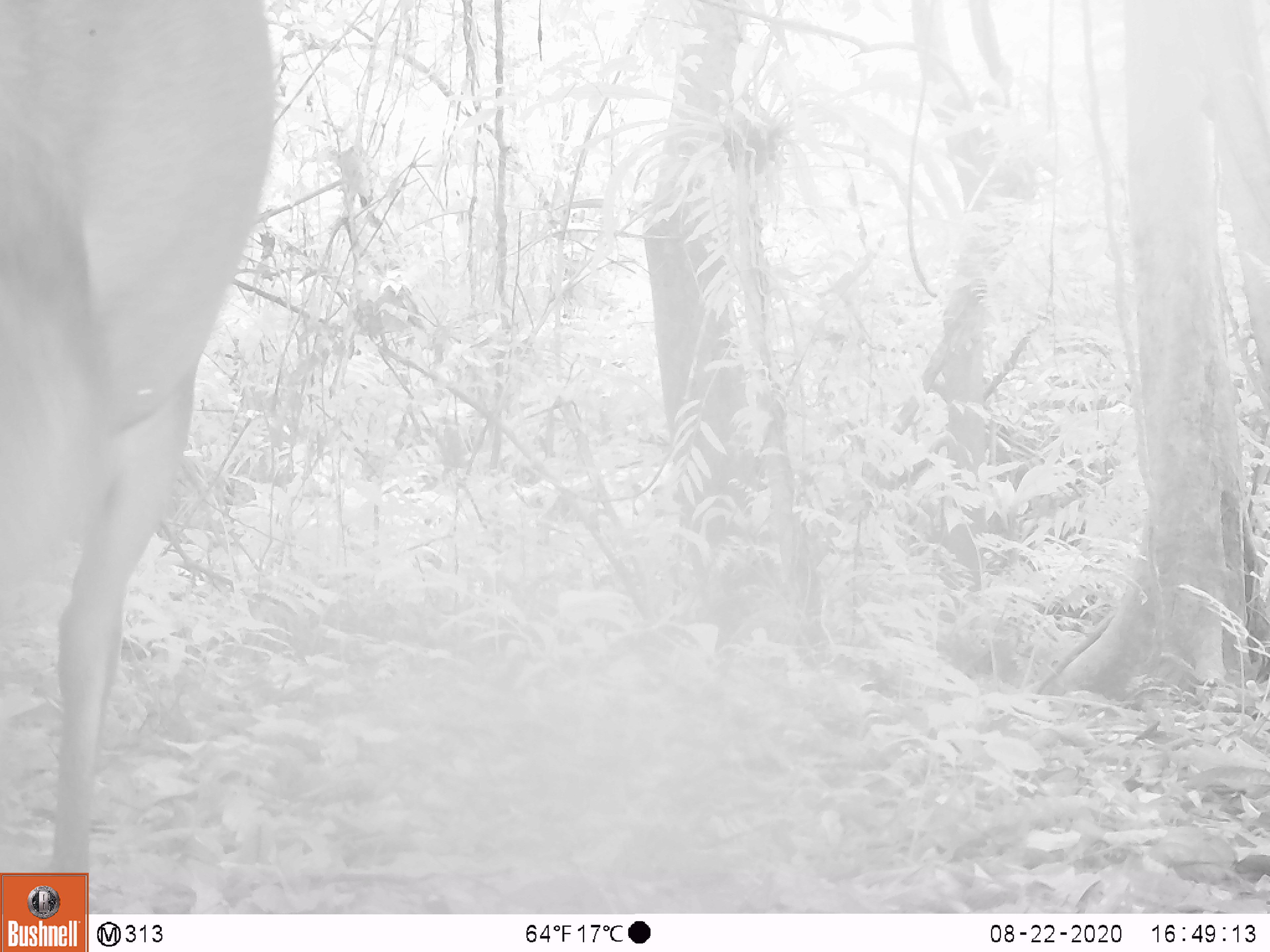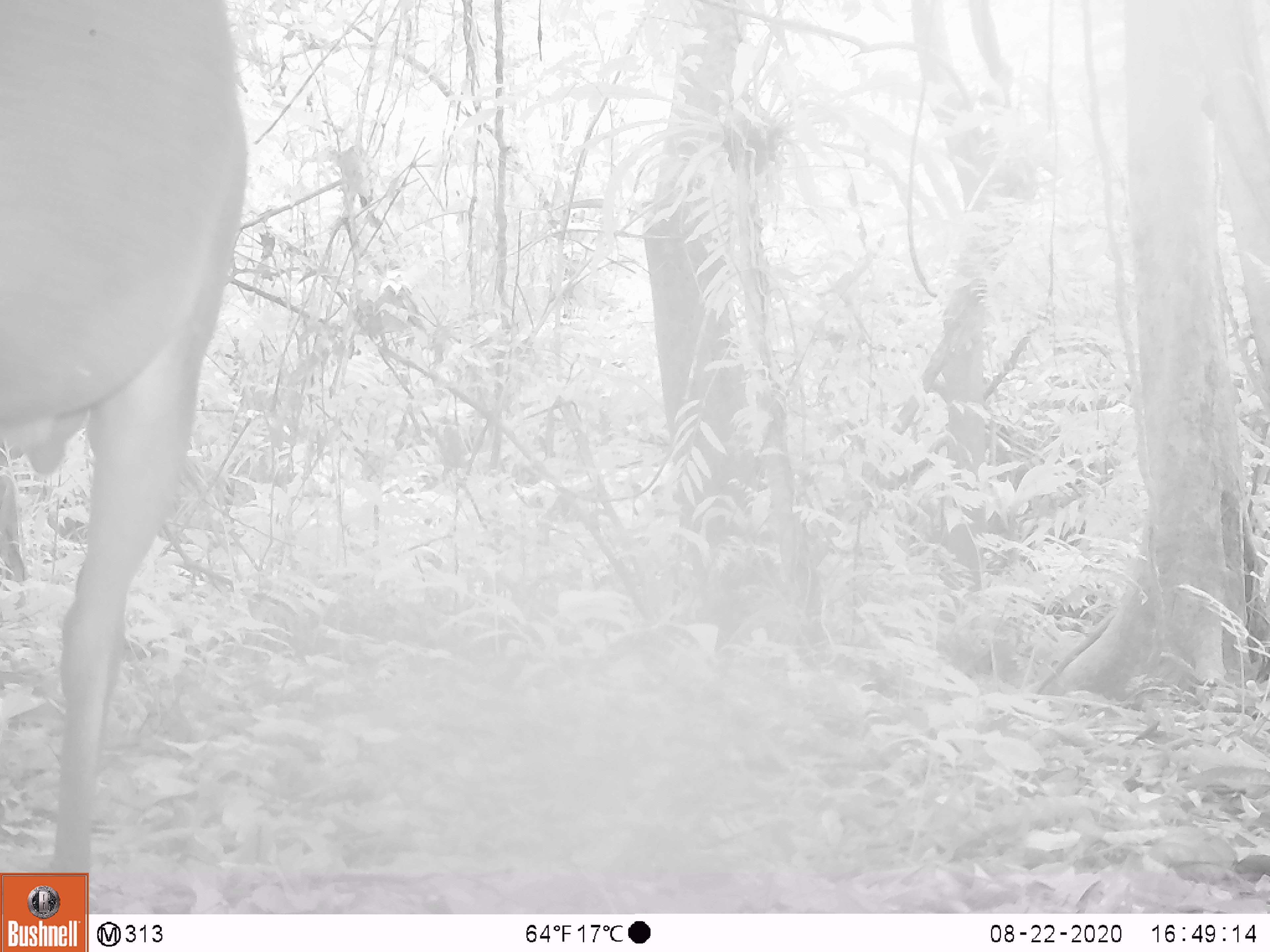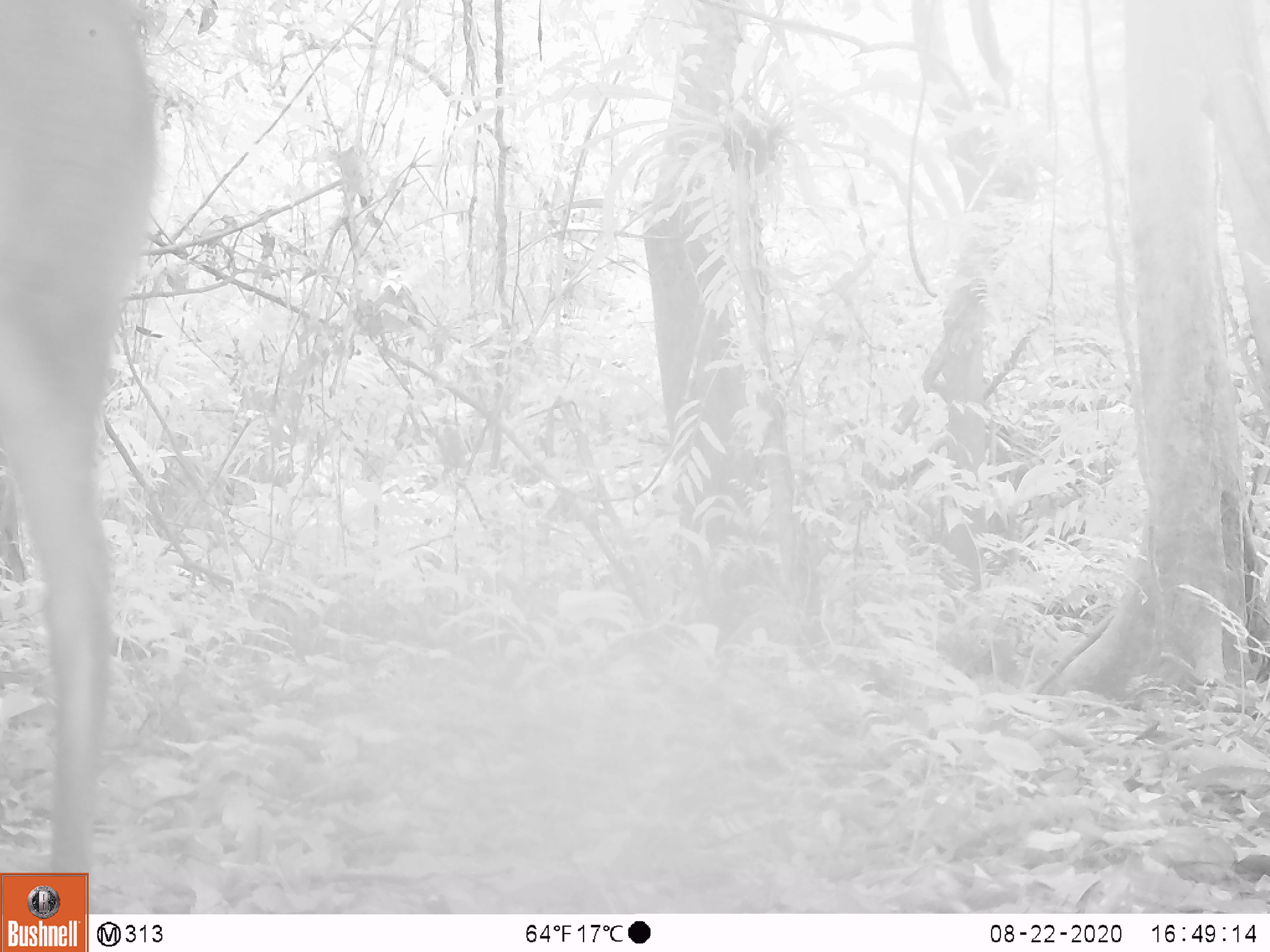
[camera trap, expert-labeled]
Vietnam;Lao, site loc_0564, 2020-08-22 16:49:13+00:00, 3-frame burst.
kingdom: Animalia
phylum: Chordata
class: Mammalia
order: Artiodactyla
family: Cervidae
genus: Muntiacus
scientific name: Muntiacus vuquangensis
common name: large-antlered muntjac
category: large antlered muntjac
Large antlered muntjac (large-antlered muntjac) (Muntiacus vuquangensis). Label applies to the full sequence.